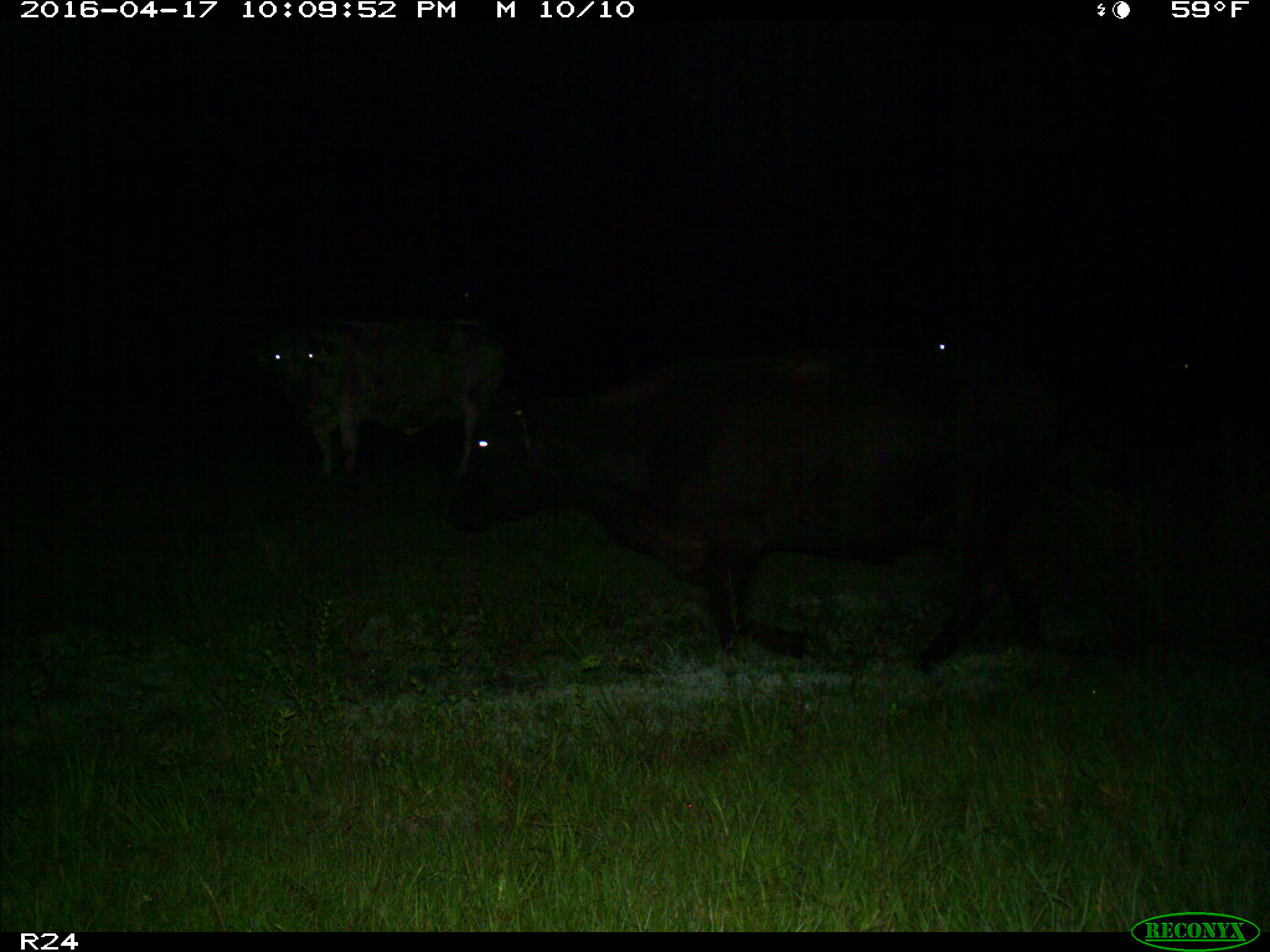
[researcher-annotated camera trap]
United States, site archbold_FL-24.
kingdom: Animalia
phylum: Chordata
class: Mammalia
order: Artiodactyla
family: Bovidae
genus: Bos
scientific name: Bos taurus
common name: domestic cow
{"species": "Bos taurus (domestic cow)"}